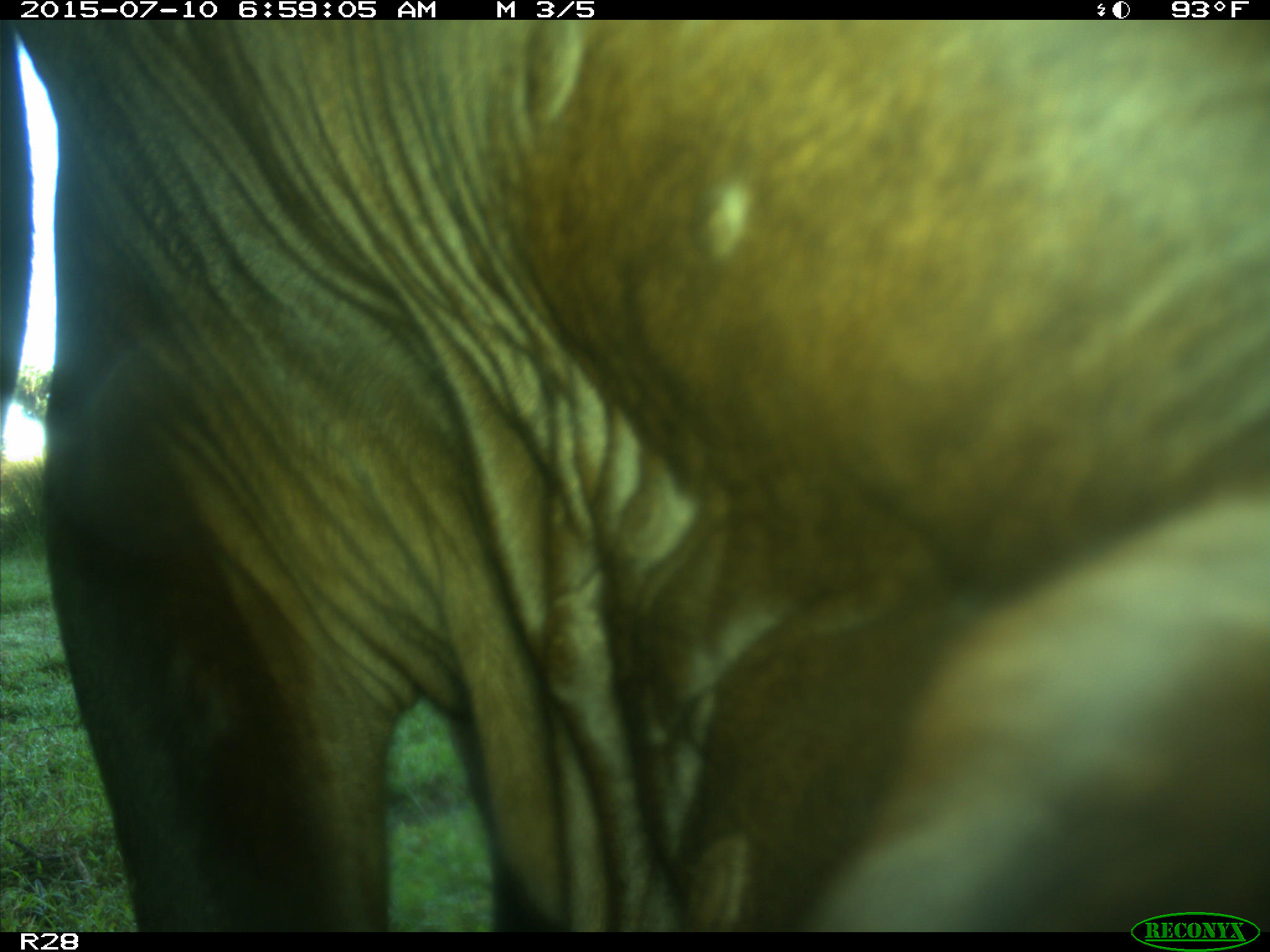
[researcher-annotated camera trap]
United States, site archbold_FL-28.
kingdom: Animalia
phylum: Chordata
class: Mammalia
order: Artiodactyla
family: Bovidae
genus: Bos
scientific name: Bos taurus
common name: domestic cow